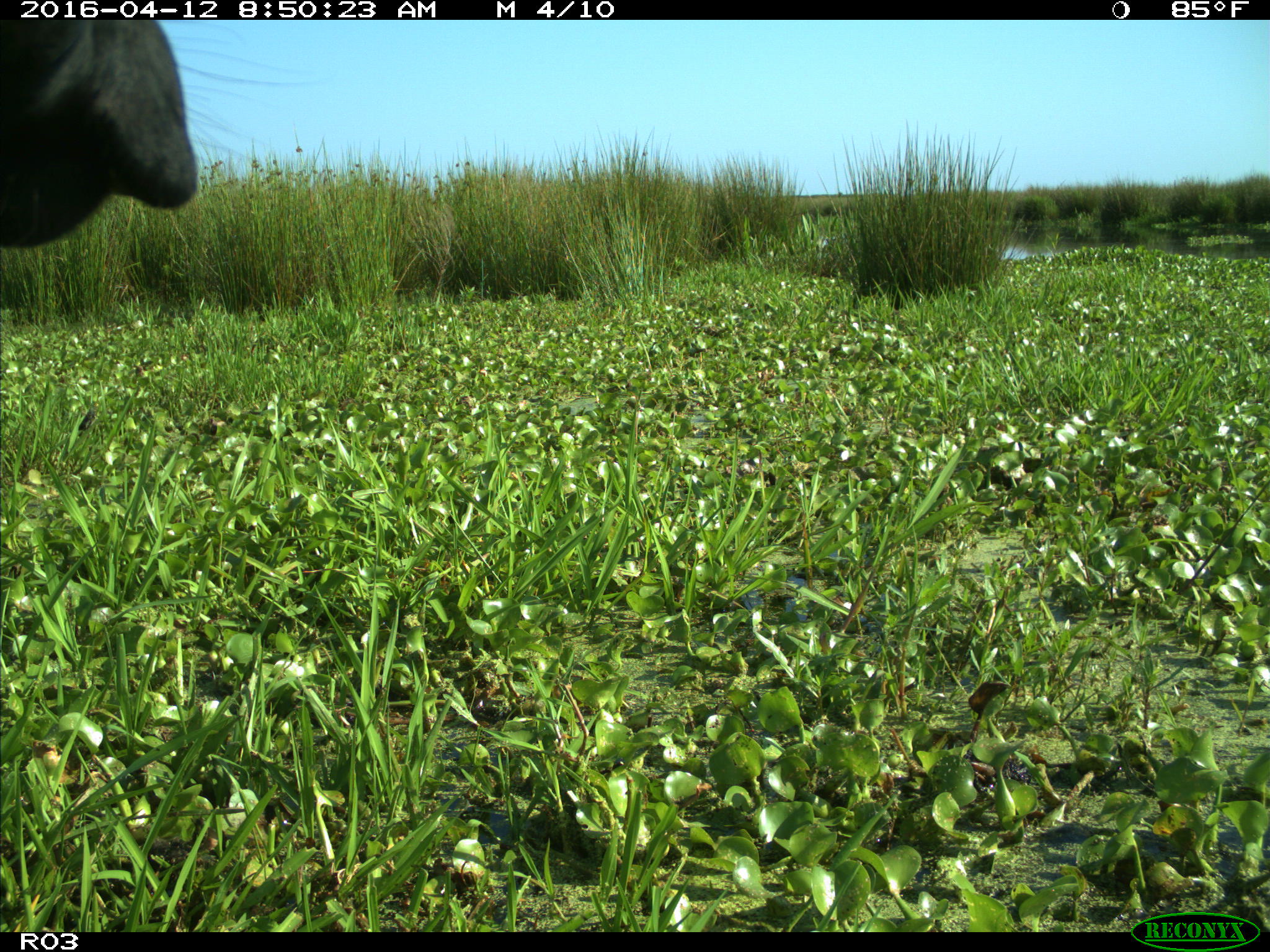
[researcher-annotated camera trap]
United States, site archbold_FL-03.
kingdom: Animalia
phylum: Chordata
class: Mammalia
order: Artiodactyla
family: Bovidae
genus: Bos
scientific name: Bos taurus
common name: domestic cow